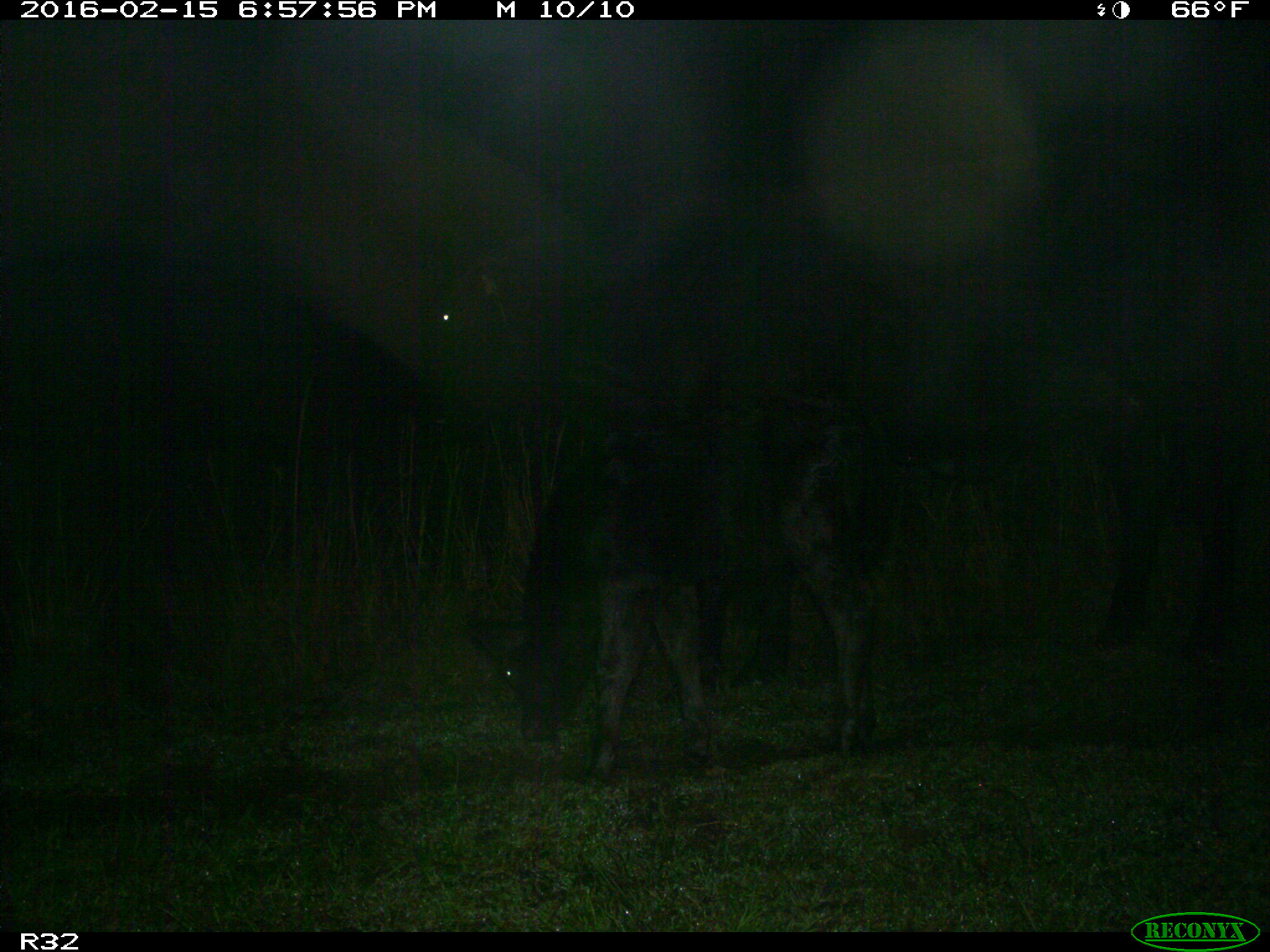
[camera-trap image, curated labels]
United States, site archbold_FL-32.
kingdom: Animalia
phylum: Chordata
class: Mammalia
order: Artiodactyla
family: Bovidae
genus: Bos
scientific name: Bos taurus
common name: domestic cow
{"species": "Bos taurus (domestic cow)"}